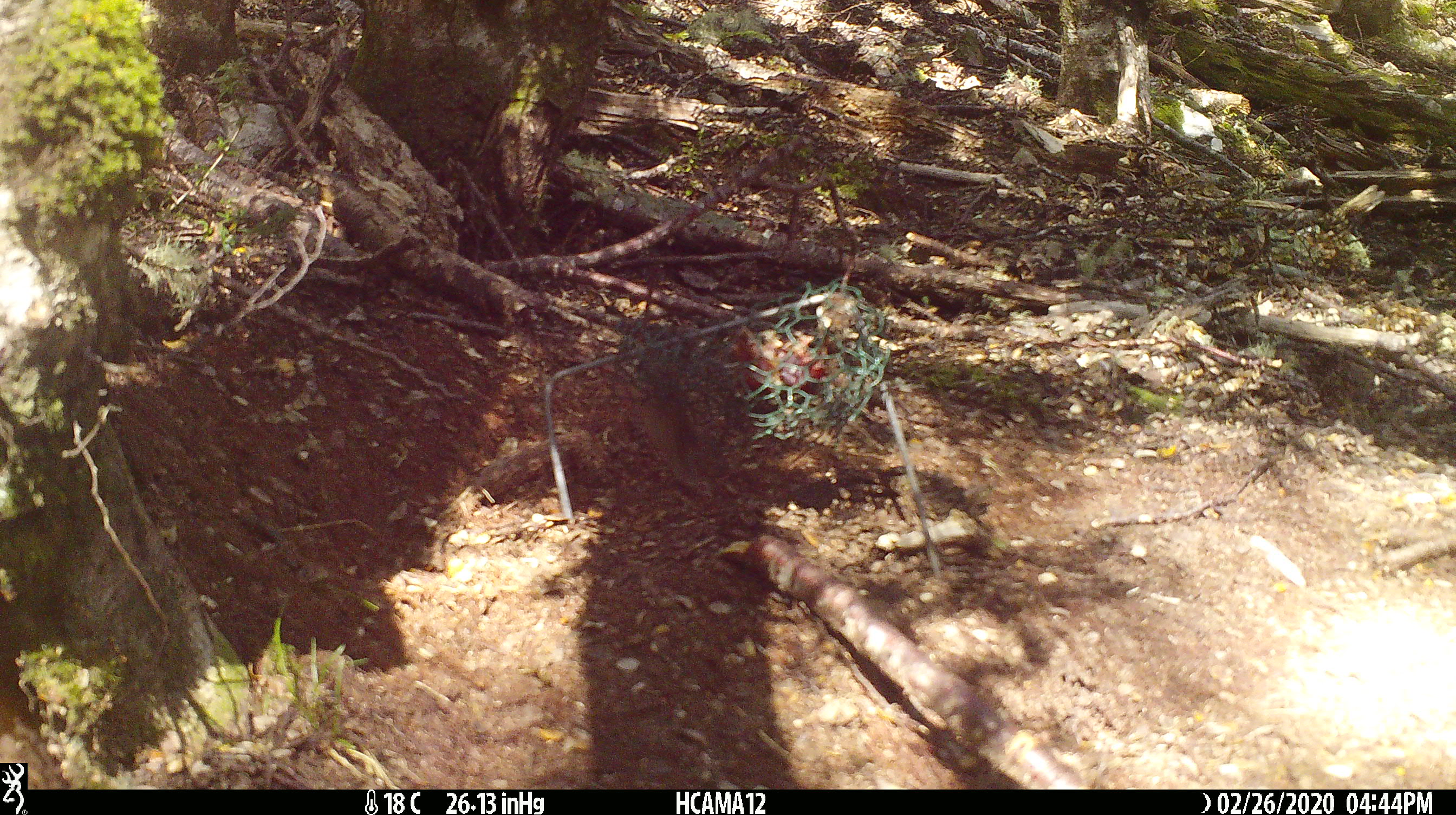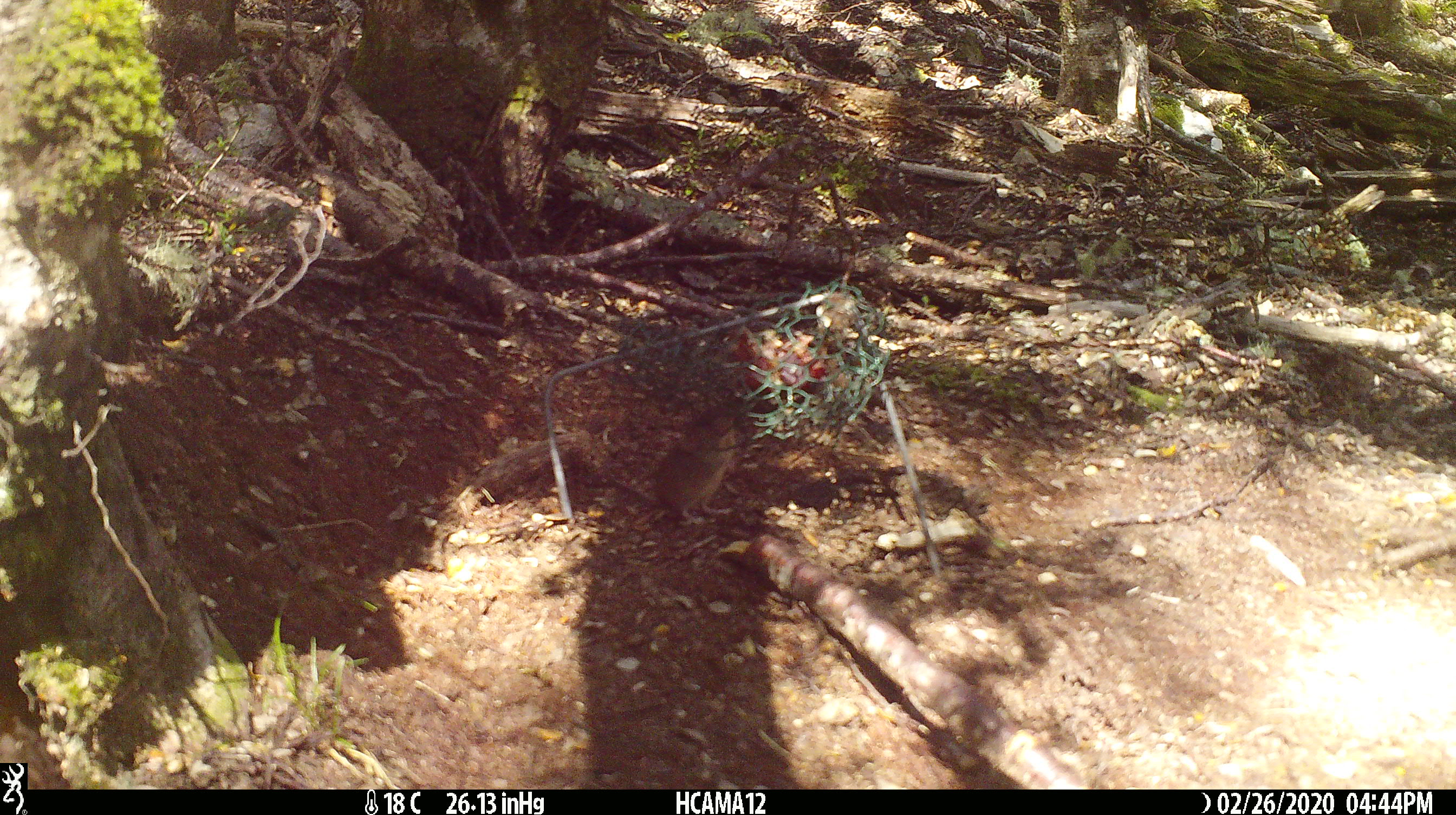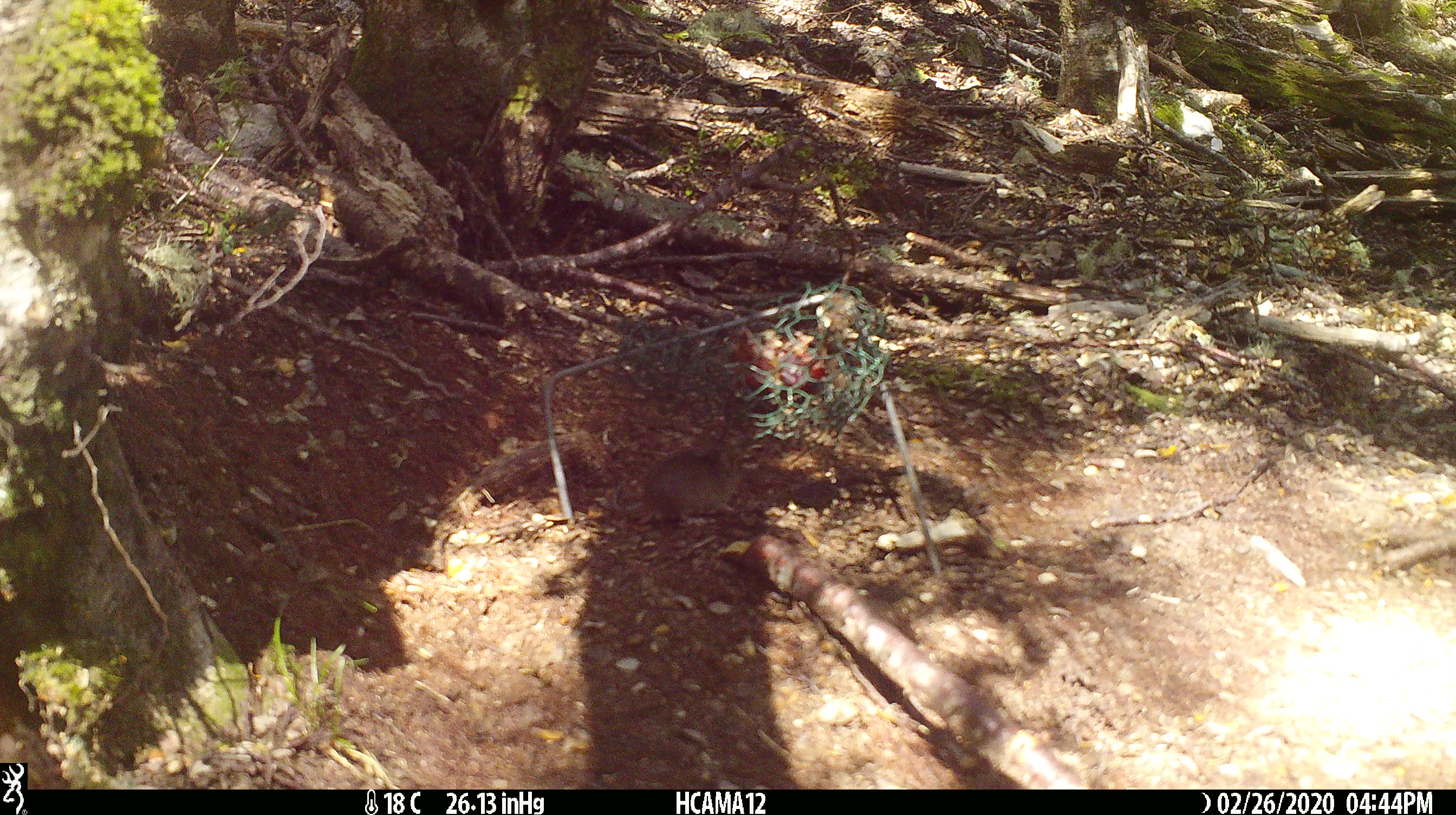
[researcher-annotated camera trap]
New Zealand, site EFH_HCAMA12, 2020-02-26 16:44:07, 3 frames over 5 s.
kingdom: Animalia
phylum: Chordata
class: Mammalia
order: Rodentia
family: Muridae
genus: Mus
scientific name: Mus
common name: mouse